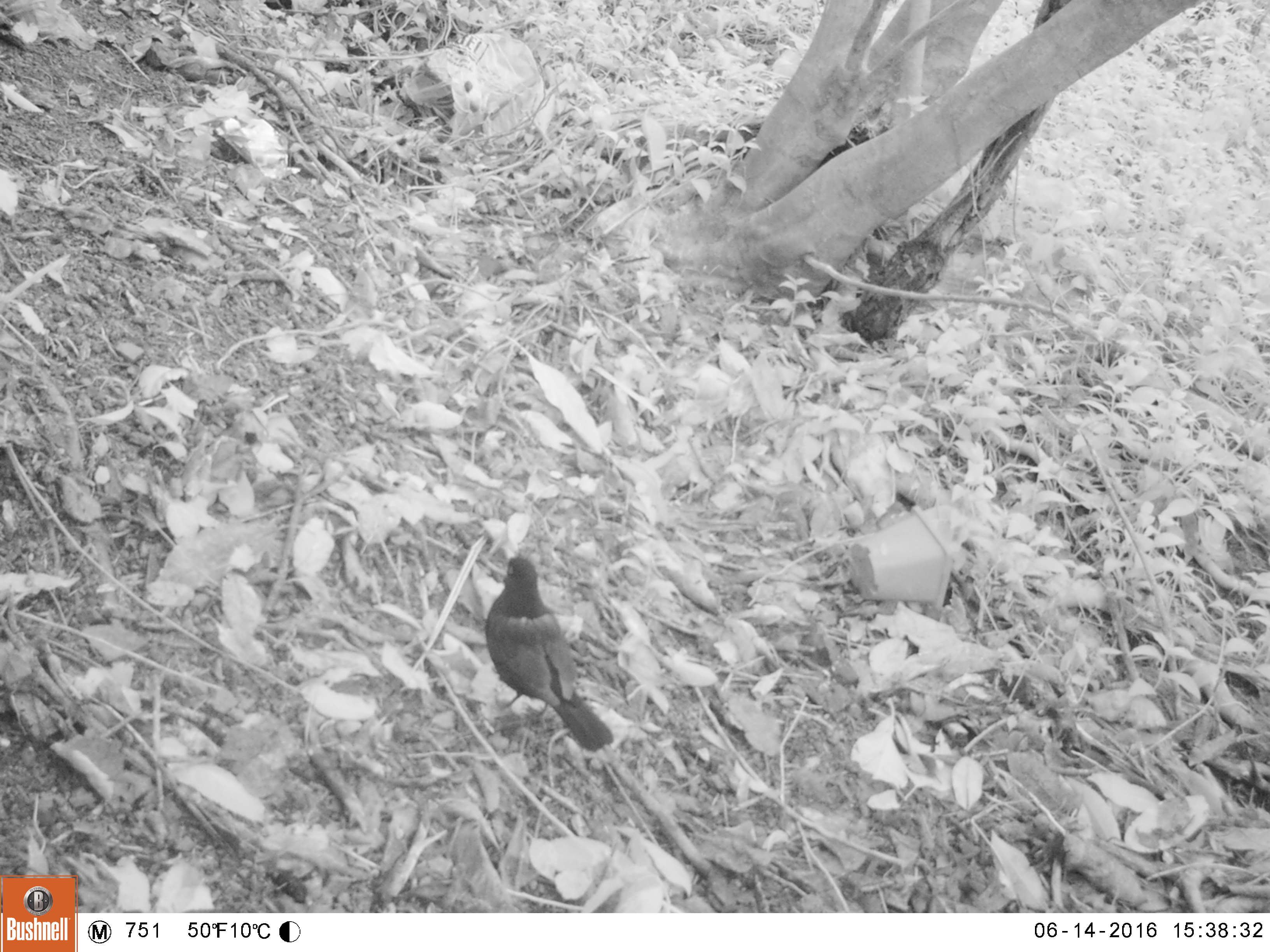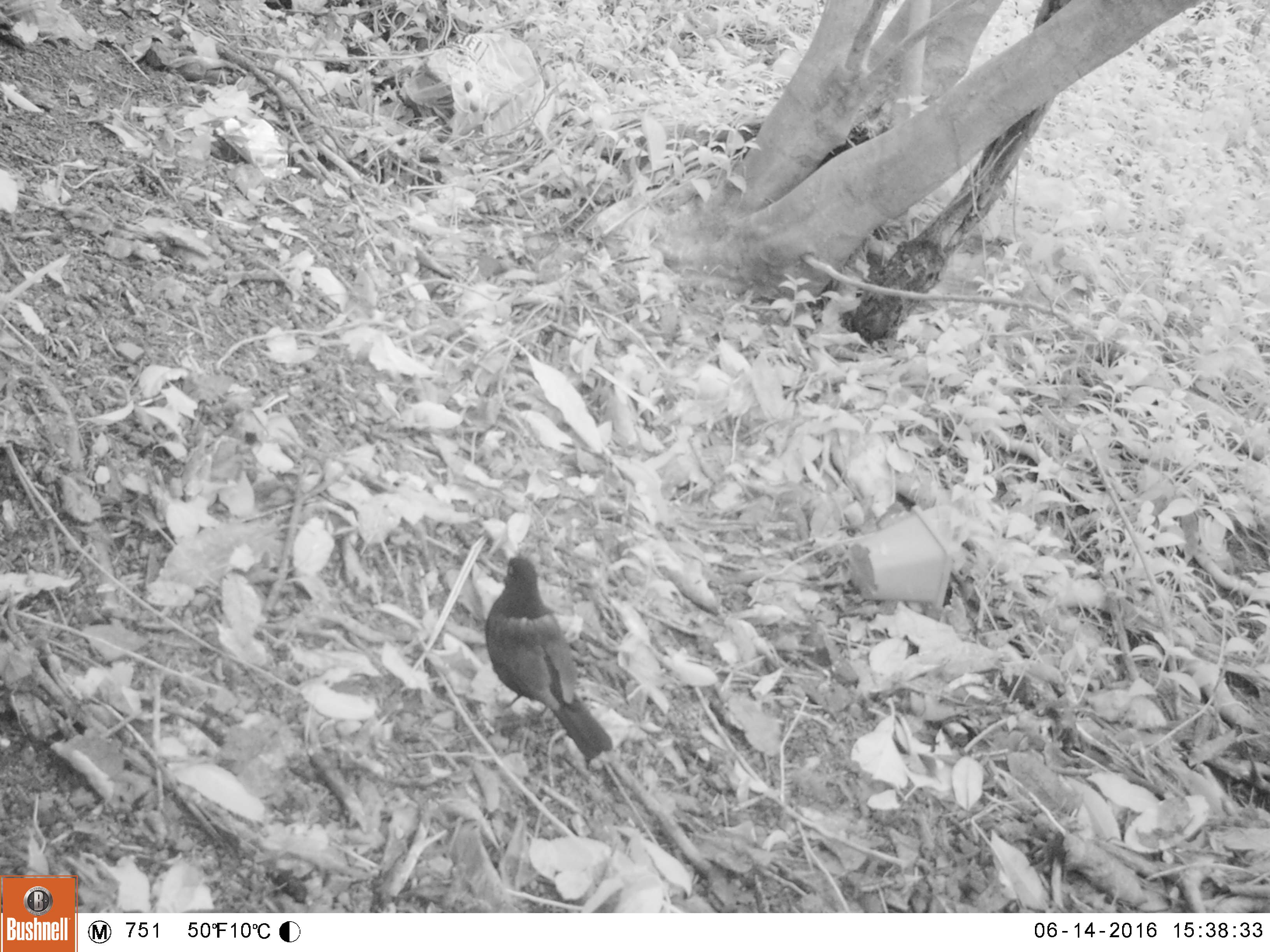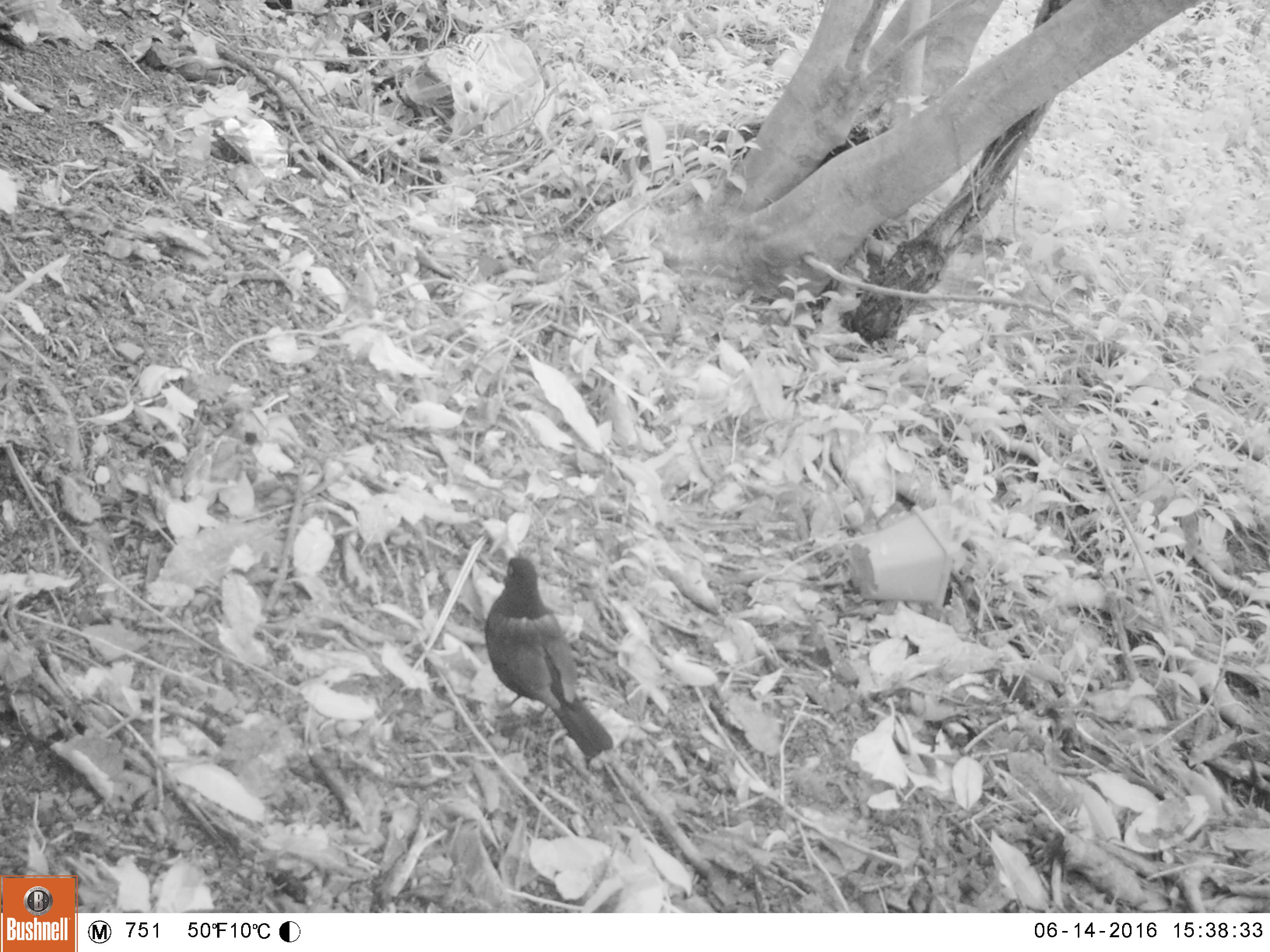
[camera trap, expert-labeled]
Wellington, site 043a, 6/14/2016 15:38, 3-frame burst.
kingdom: Animalia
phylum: Chordata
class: Aves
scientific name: Aves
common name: bird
Bird (Aves).